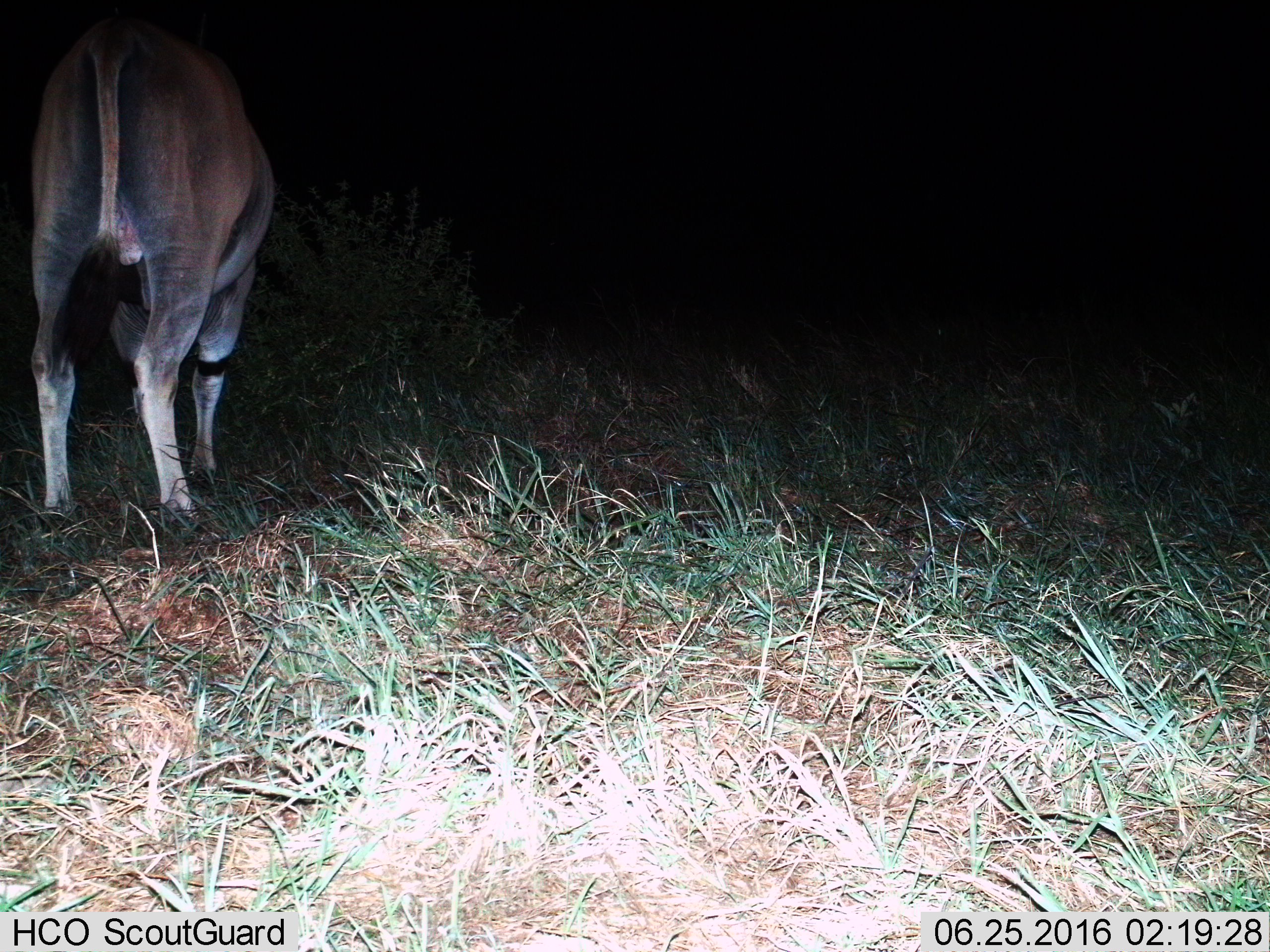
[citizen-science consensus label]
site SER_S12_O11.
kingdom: Animalia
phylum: Chordata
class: Mammalia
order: Artiodactyla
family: Bovidae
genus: Tragelaphus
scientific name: Tragelaphus oryx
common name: eland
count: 1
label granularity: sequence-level